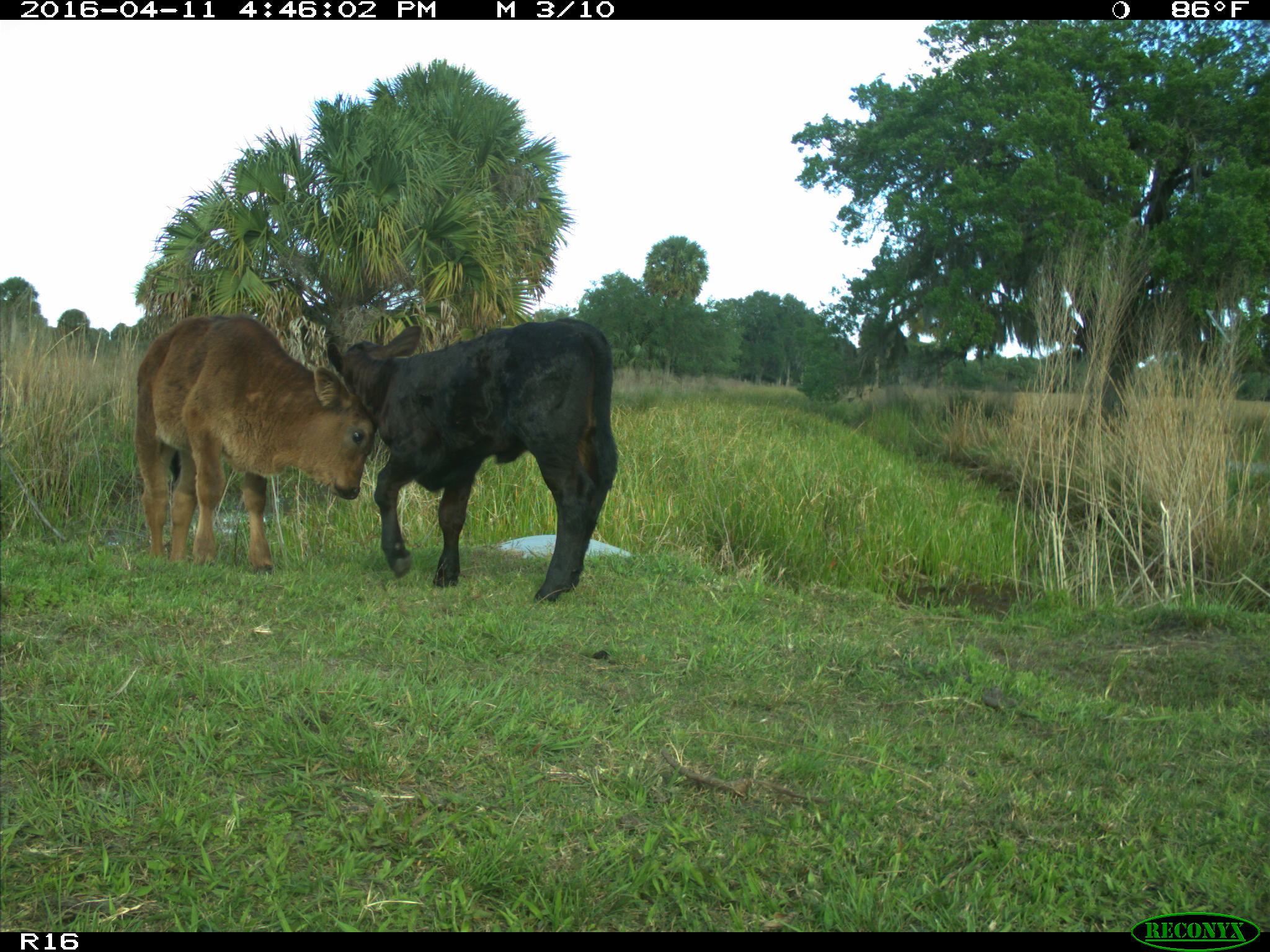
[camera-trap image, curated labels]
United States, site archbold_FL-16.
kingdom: Animalia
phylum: Chordata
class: Mammalia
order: Artiodactyla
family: Bovidae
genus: Bos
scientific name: Bos taurus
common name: domestic cow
Bos taurus (domestic cow).